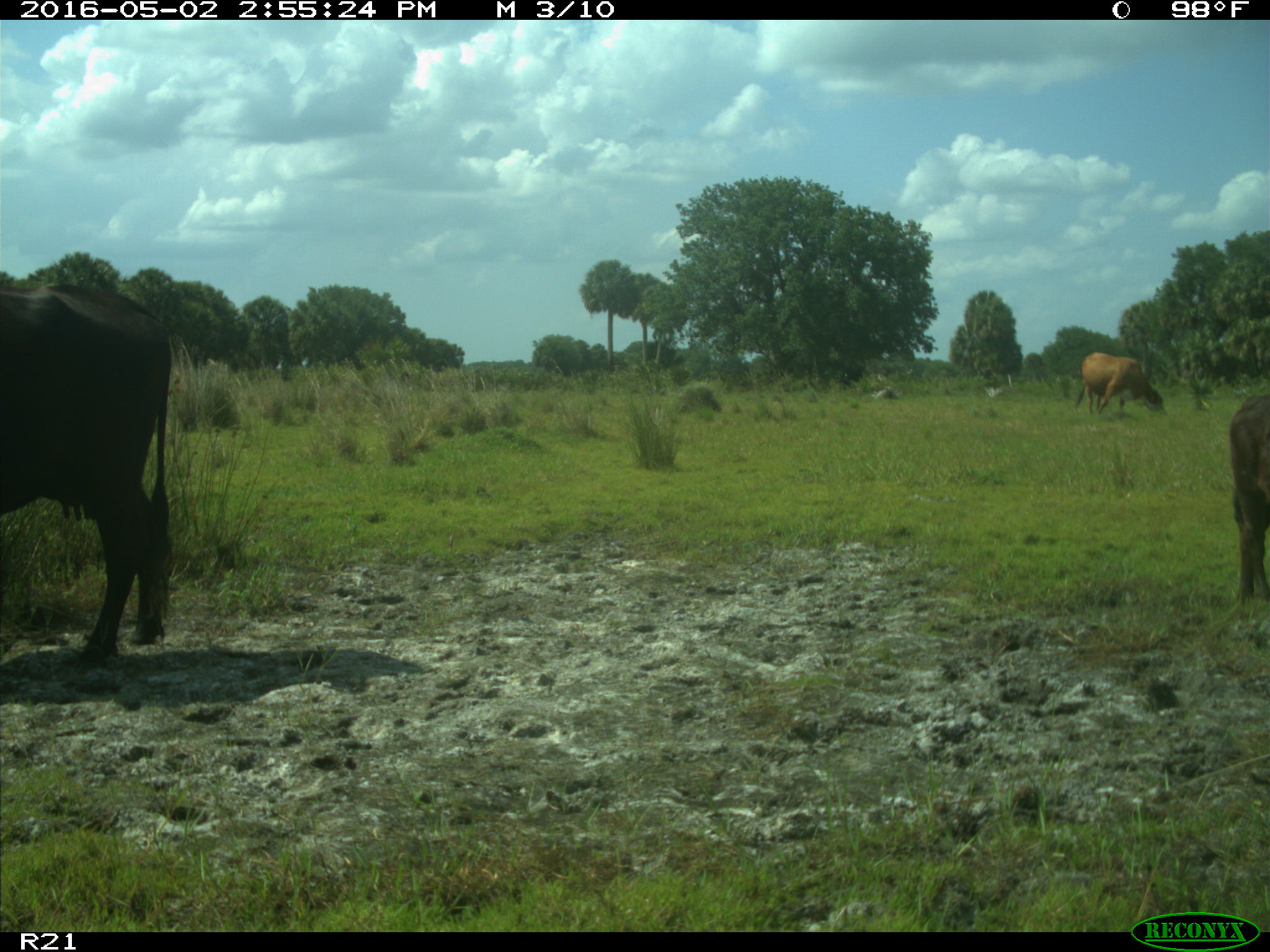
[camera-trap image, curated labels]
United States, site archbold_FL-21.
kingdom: Animalia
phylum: Chordata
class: Mammalia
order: Artiodactyla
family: Bovidae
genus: Bos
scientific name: Bos taurus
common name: domestic cow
Bos taurus (domestic cow).